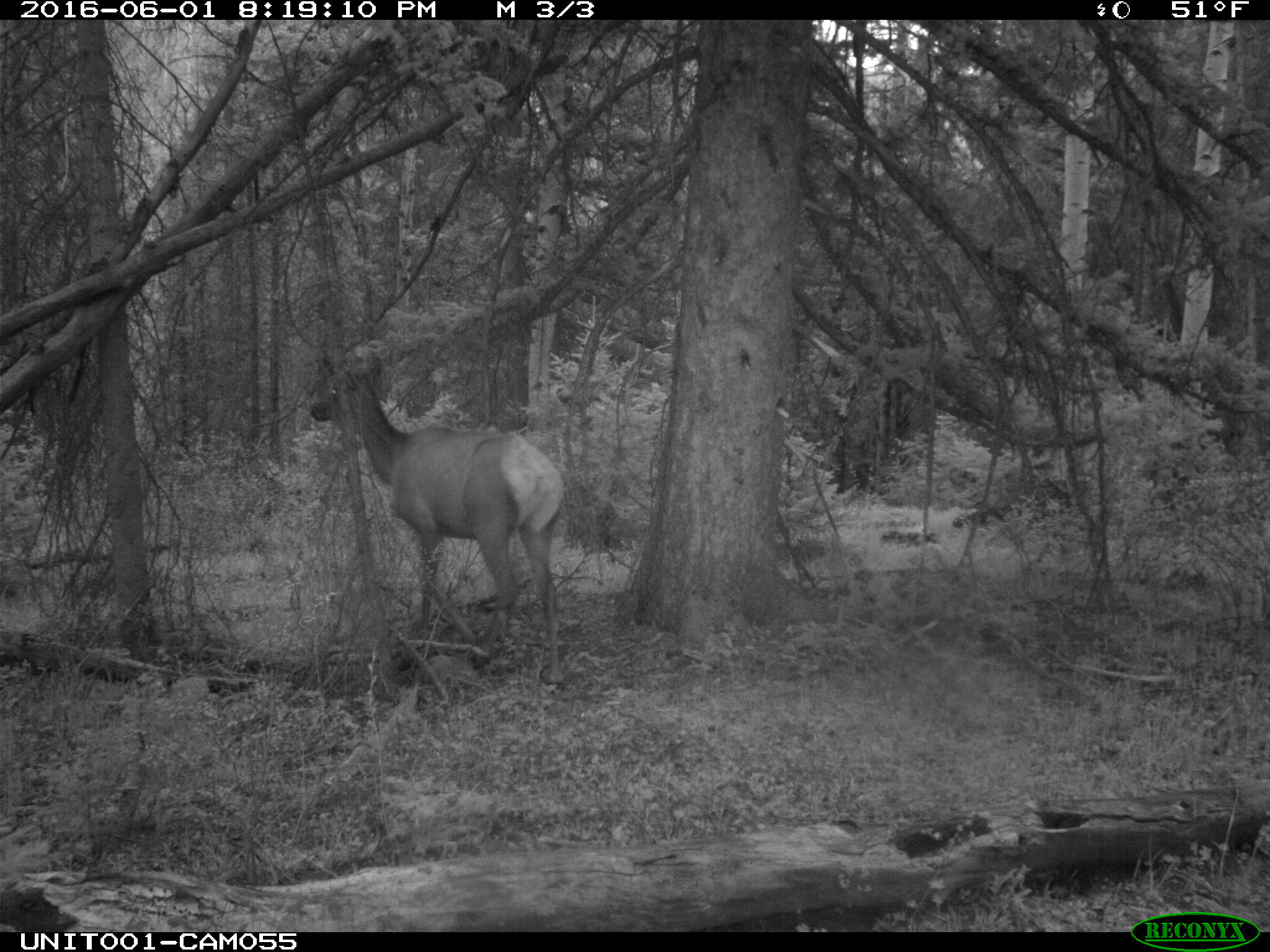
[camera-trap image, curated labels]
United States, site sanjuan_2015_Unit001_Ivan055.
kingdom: Animalia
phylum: Chordata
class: Mammalia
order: Artiodactyla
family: Cervidae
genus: Cervus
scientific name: Cervus elaphus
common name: red deer